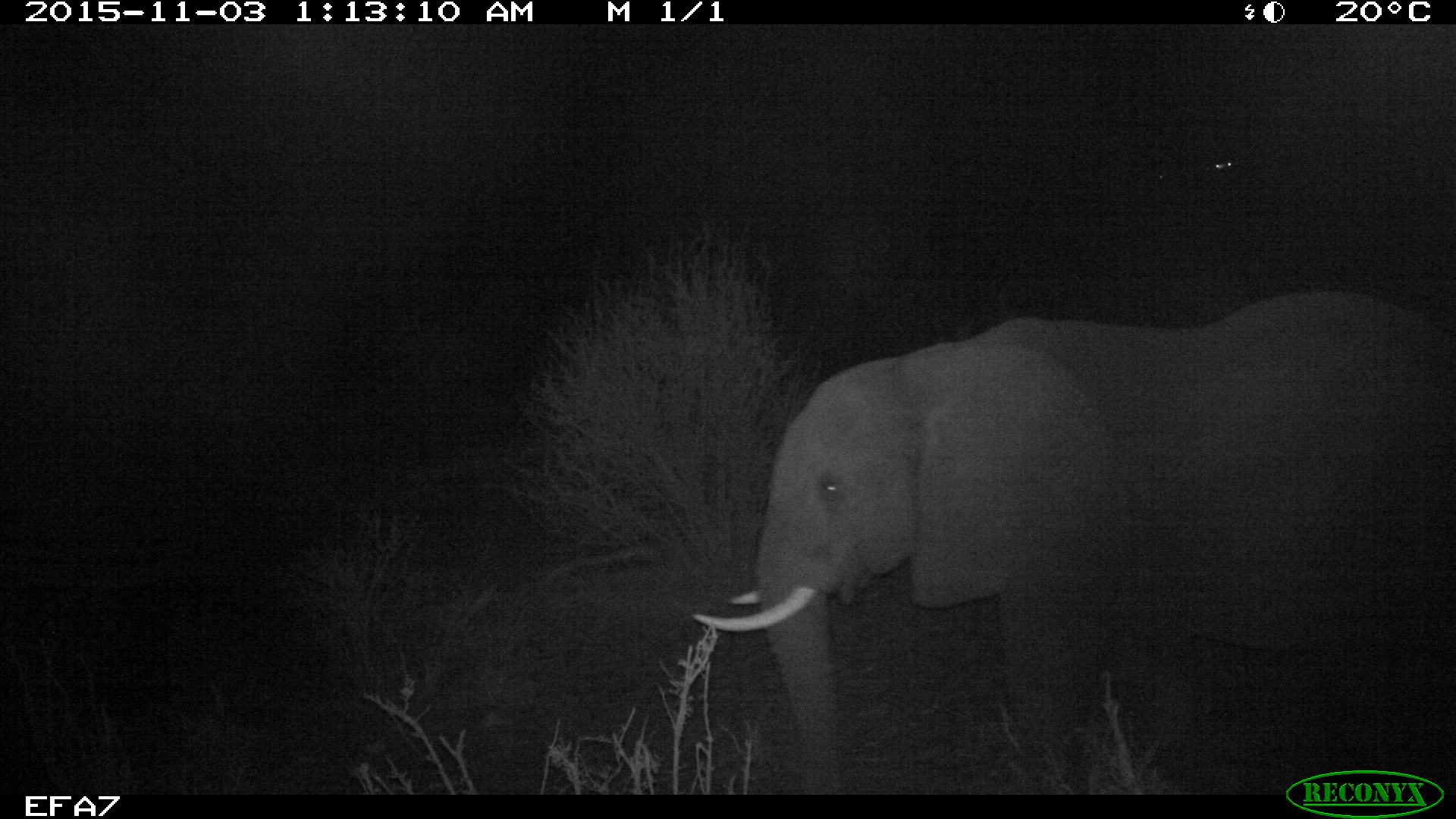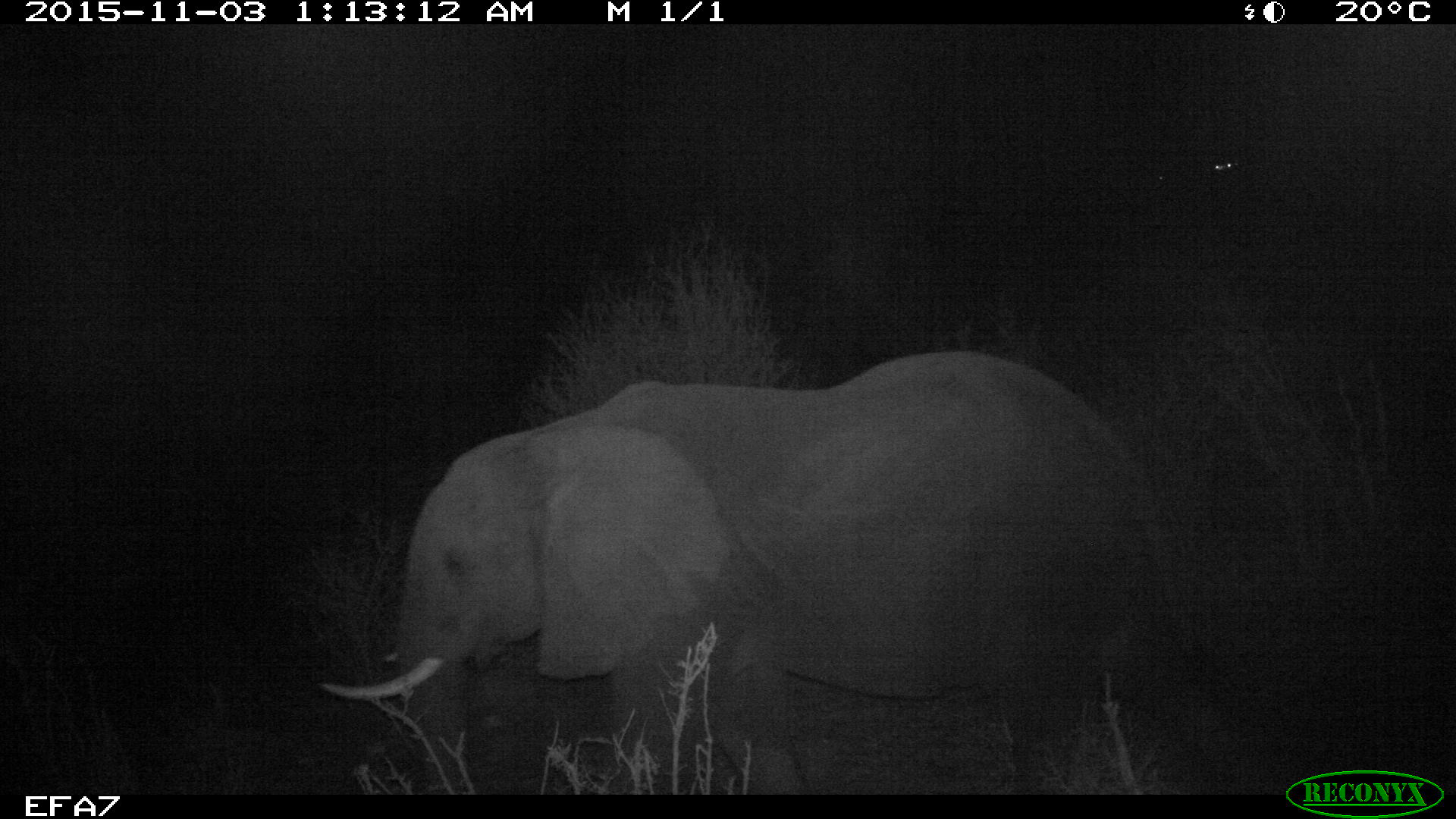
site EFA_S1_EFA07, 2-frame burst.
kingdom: Animalia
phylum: Chordata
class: Mammalia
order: Proboscidea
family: Elephantidae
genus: Loxodonta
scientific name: Loxodonta africana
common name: african bush elephant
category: elephant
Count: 1.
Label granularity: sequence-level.